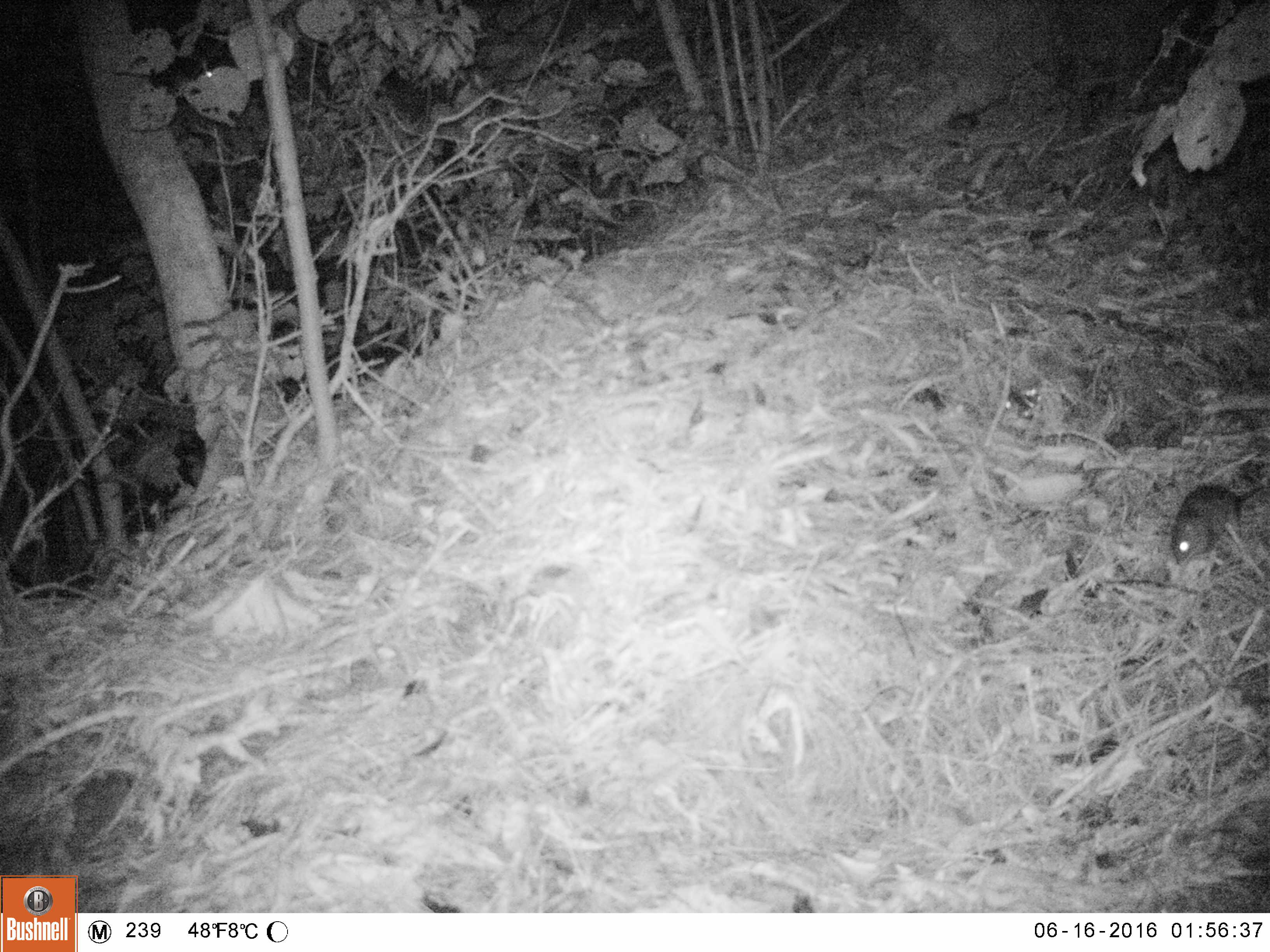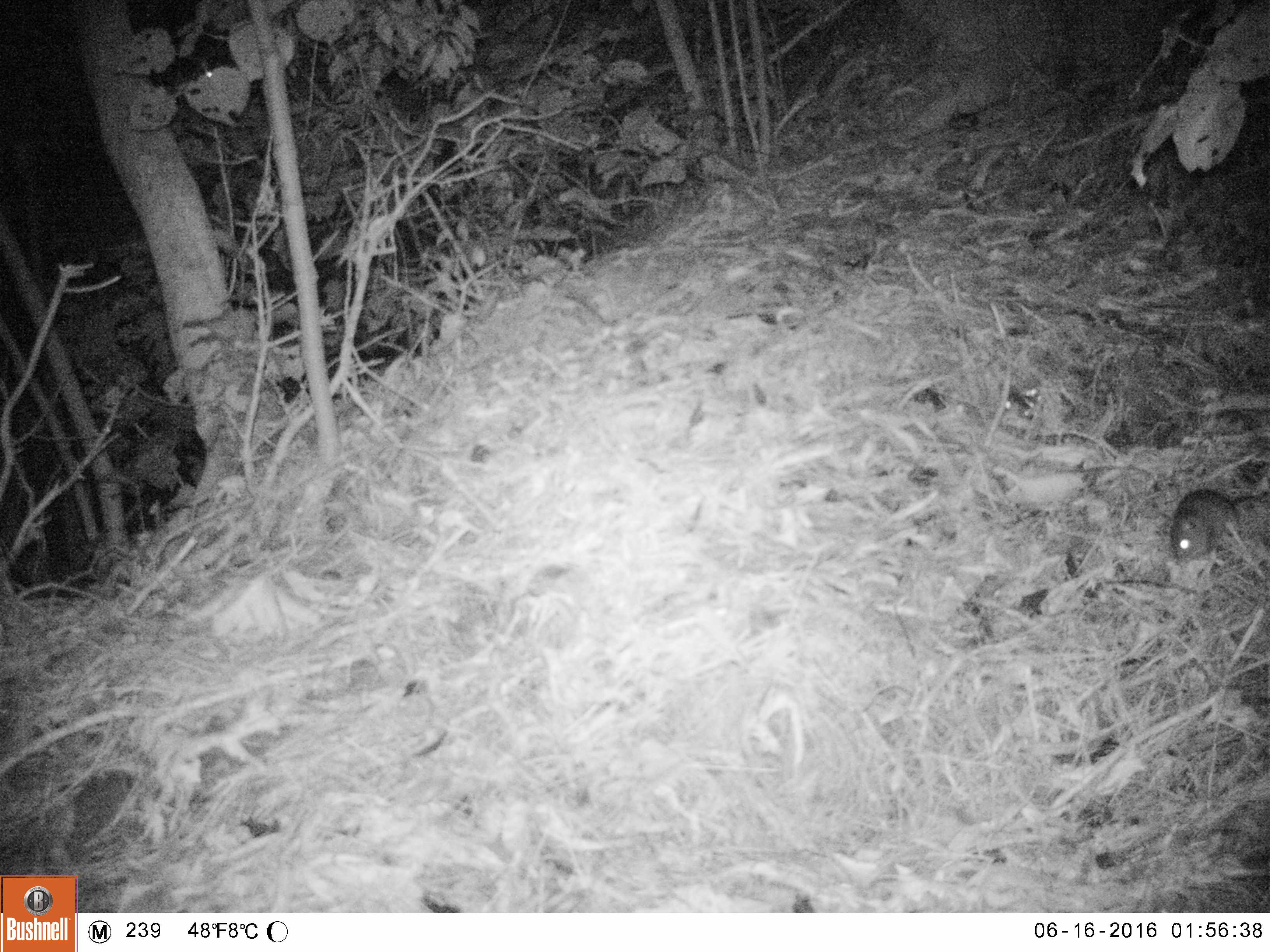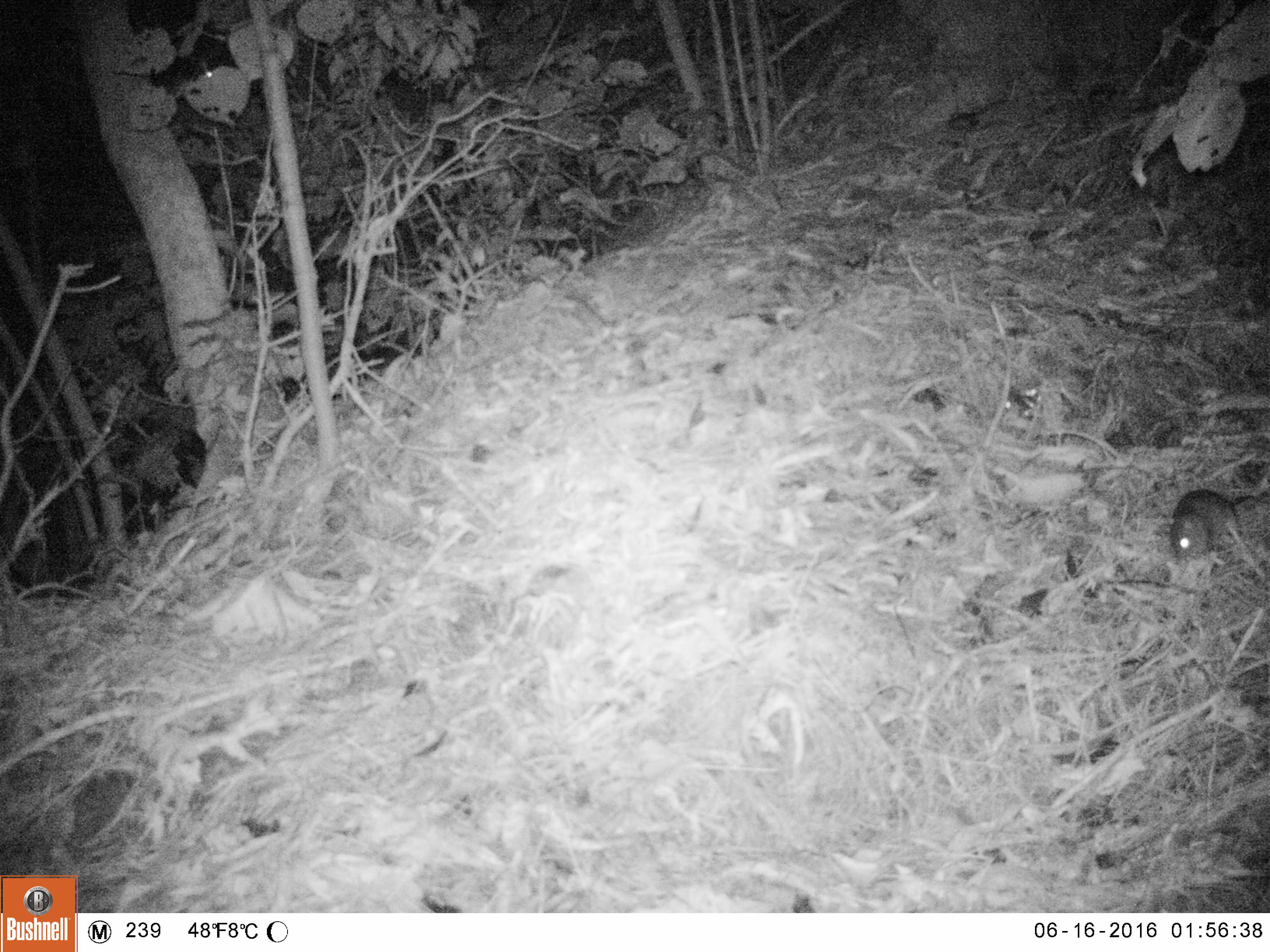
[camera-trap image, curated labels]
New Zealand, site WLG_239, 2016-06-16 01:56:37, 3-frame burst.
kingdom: Animalia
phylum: Chordata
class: Mammalia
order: Rodentia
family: Muridae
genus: Rattus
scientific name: Rattus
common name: rat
Rat (Rattus).